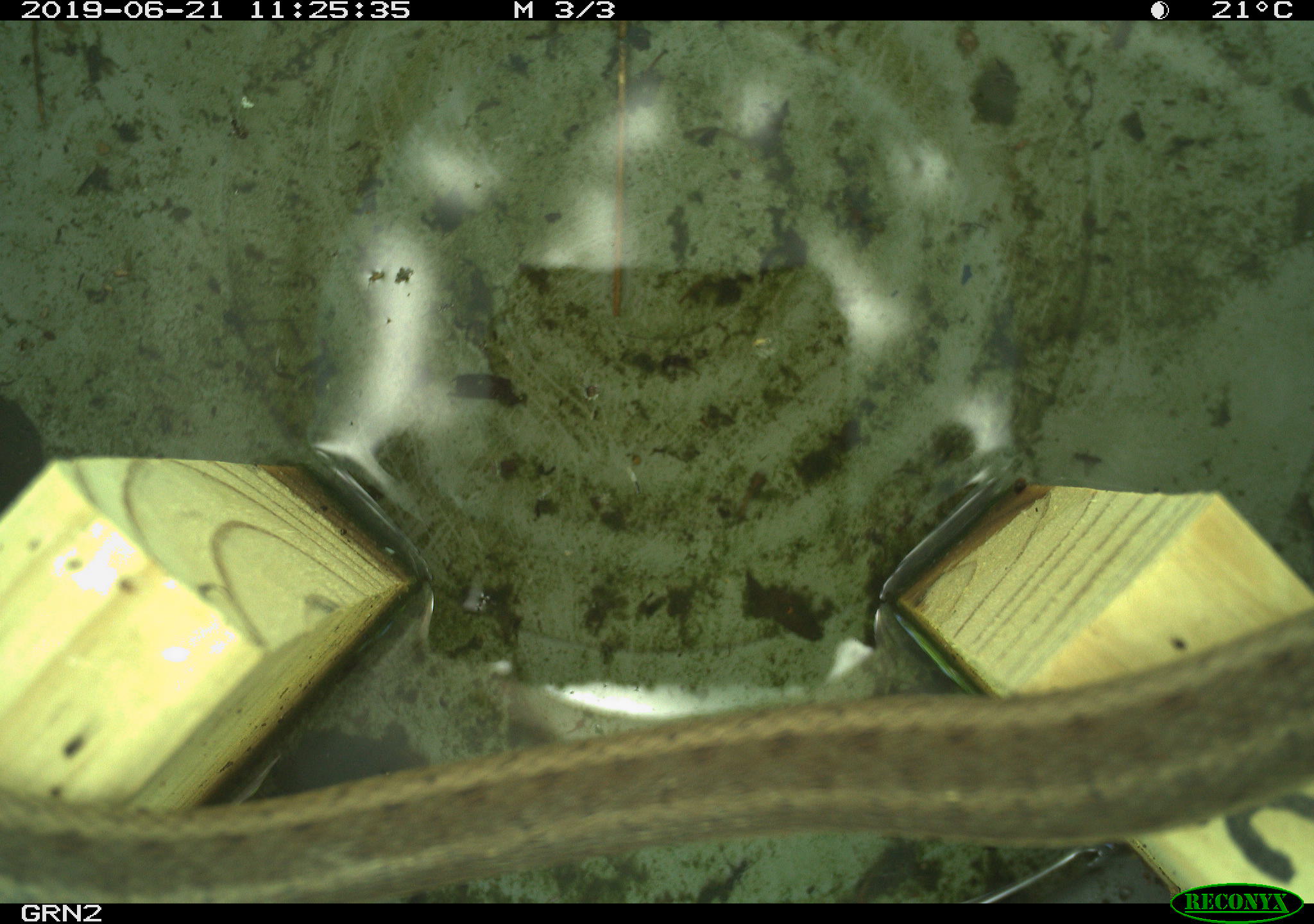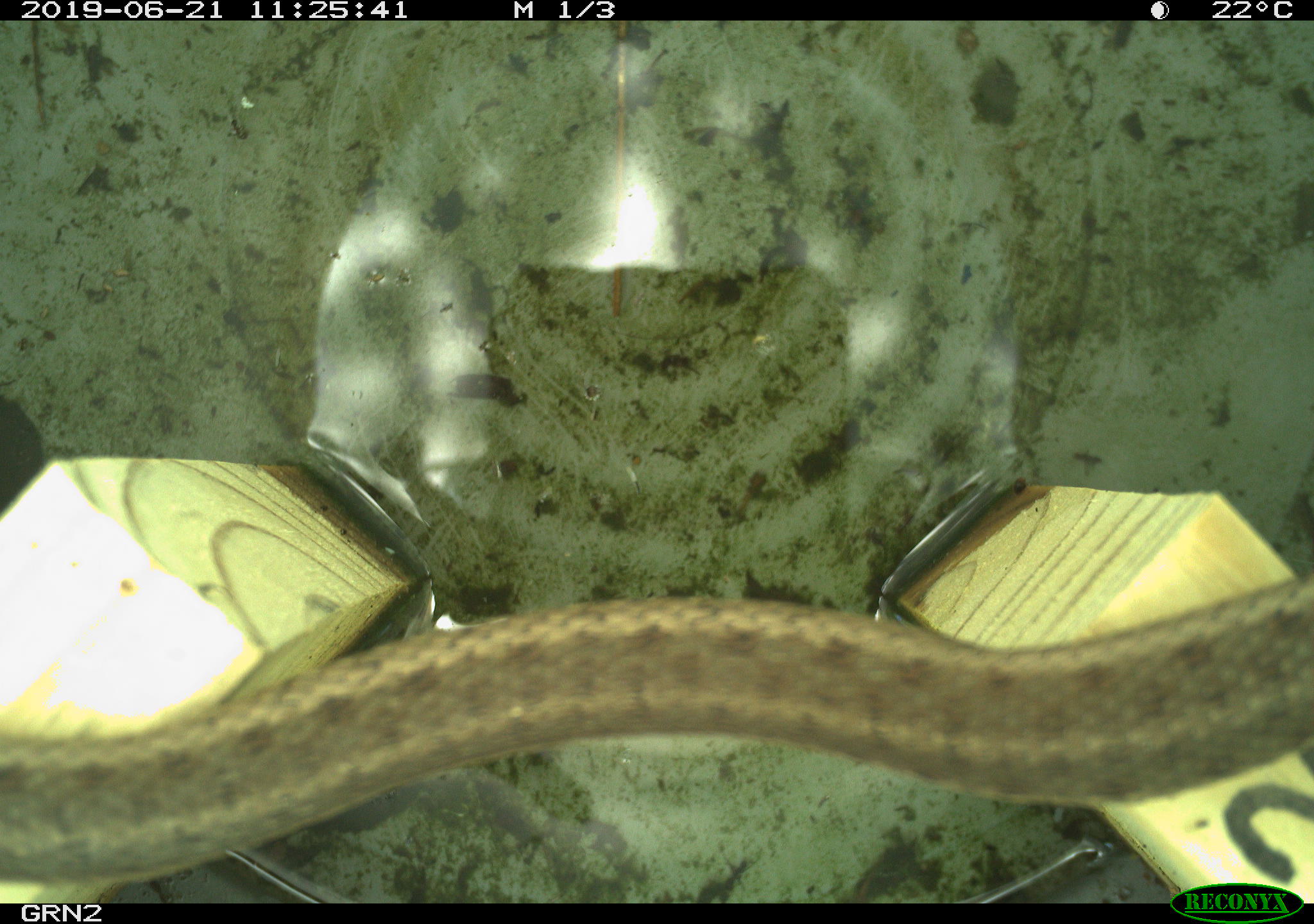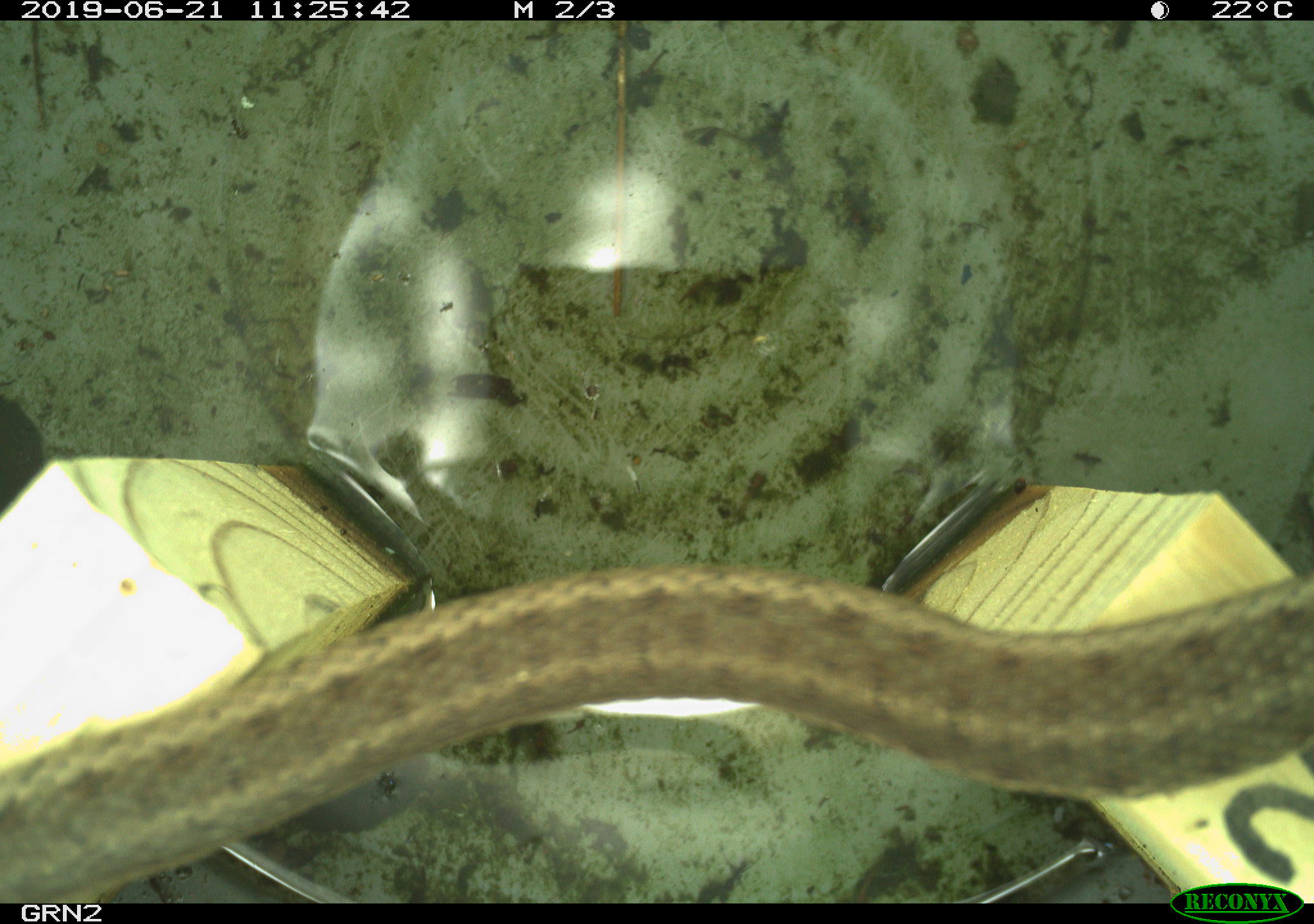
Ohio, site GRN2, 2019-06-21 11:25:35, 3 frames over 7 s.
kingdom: Animalia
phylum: Chordata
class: Reptilia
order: Squamata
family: Colubridae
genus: Thamnophis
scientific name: Thamnophis sirtalis sirtalis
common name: eastern gartersnake